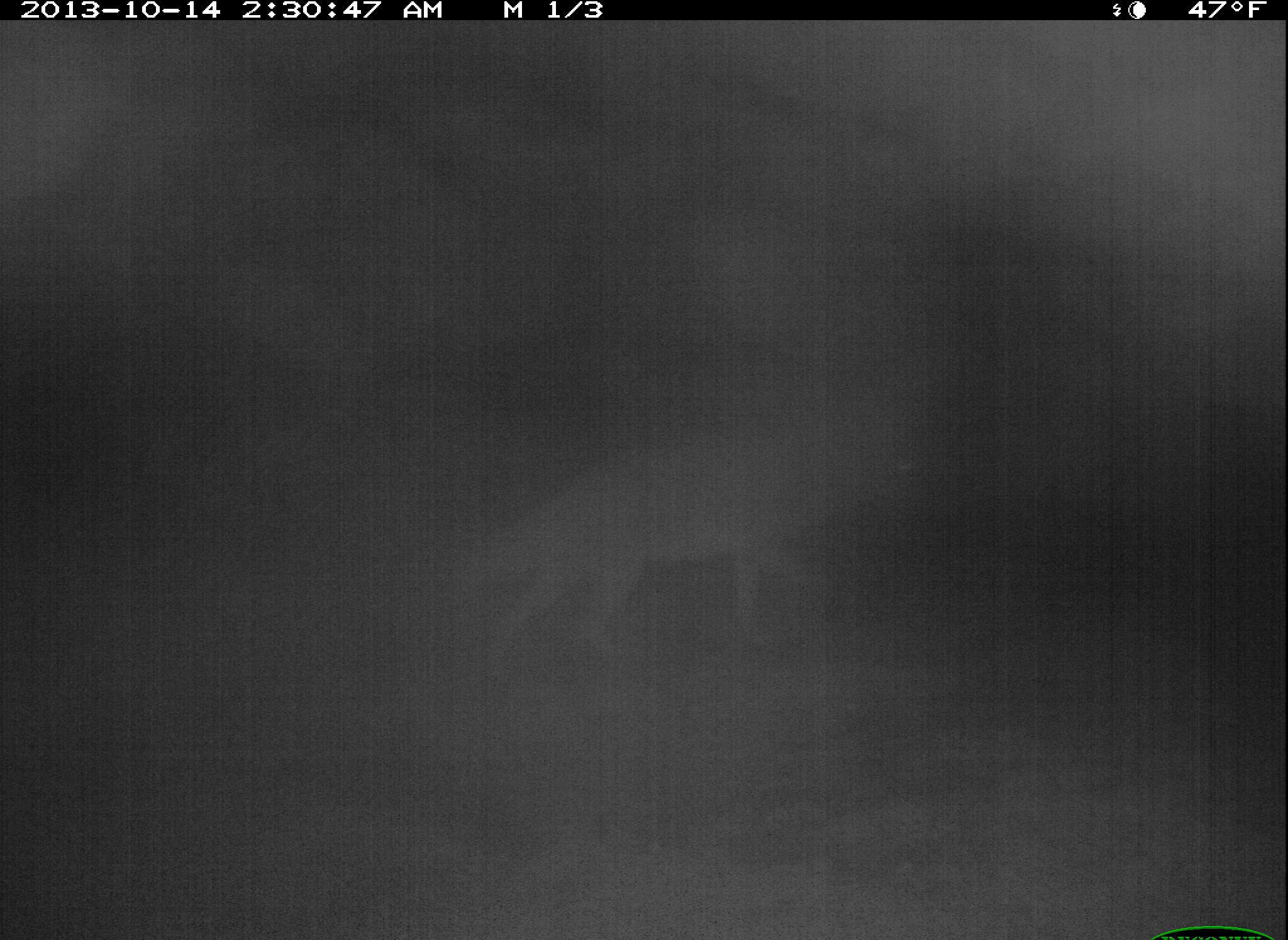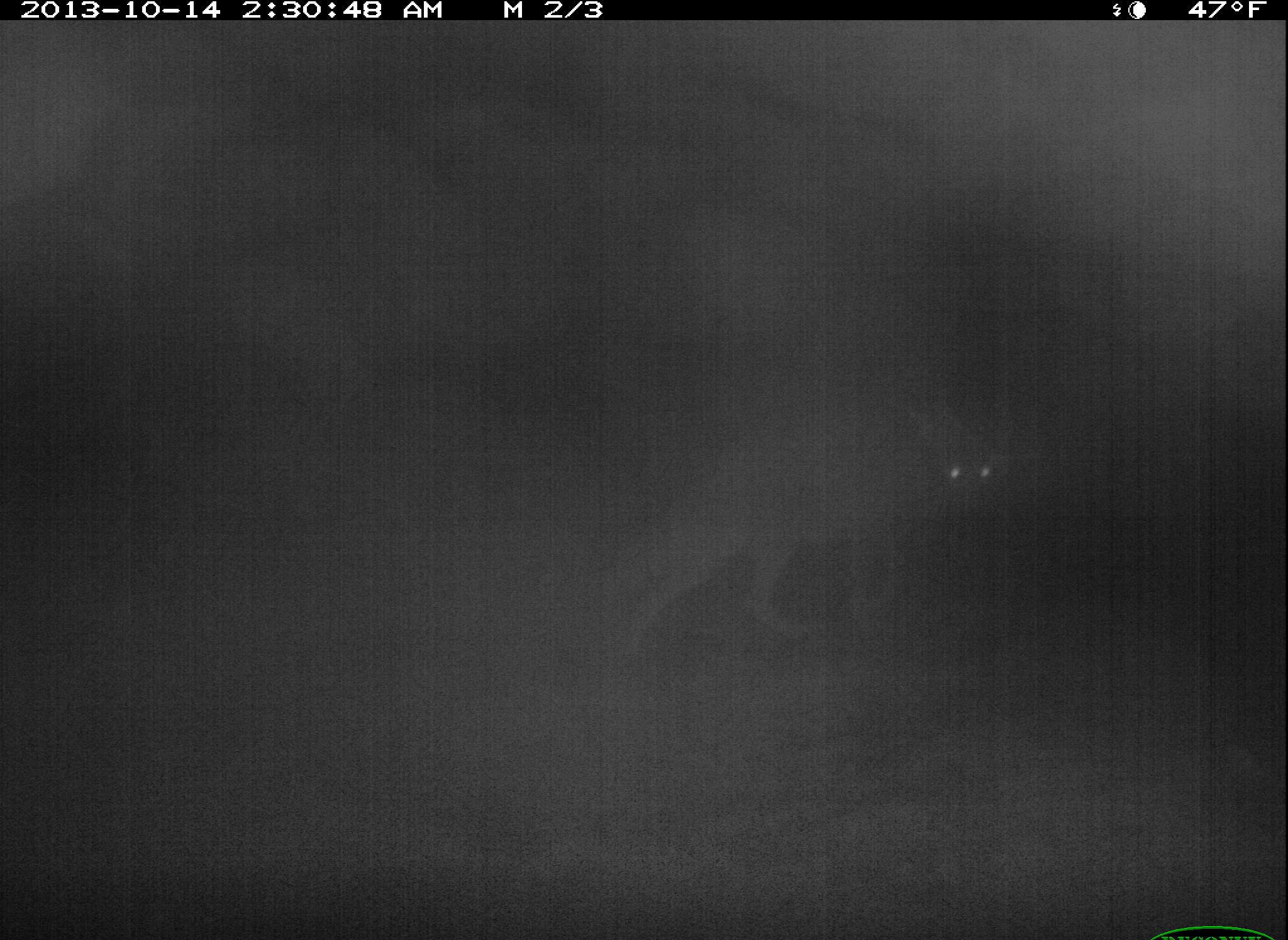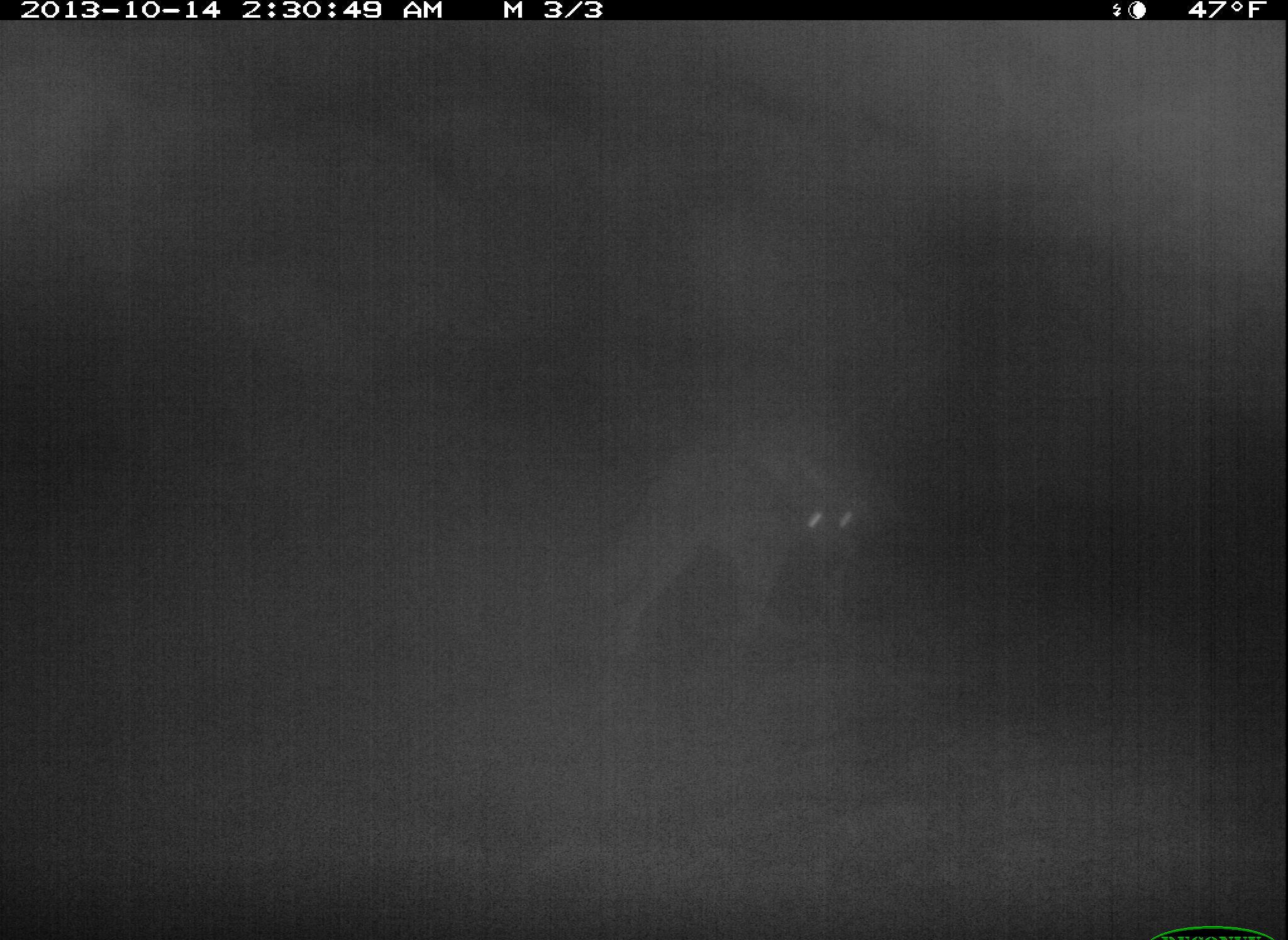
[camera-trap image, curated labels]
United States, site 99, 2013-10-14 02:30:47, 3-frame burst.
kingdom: Animalia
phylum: Chordata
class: Mammalia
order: Carnivora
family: Canidae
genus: Canis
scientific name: Canis latrans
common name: coyote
Coyote (Canis latrans).